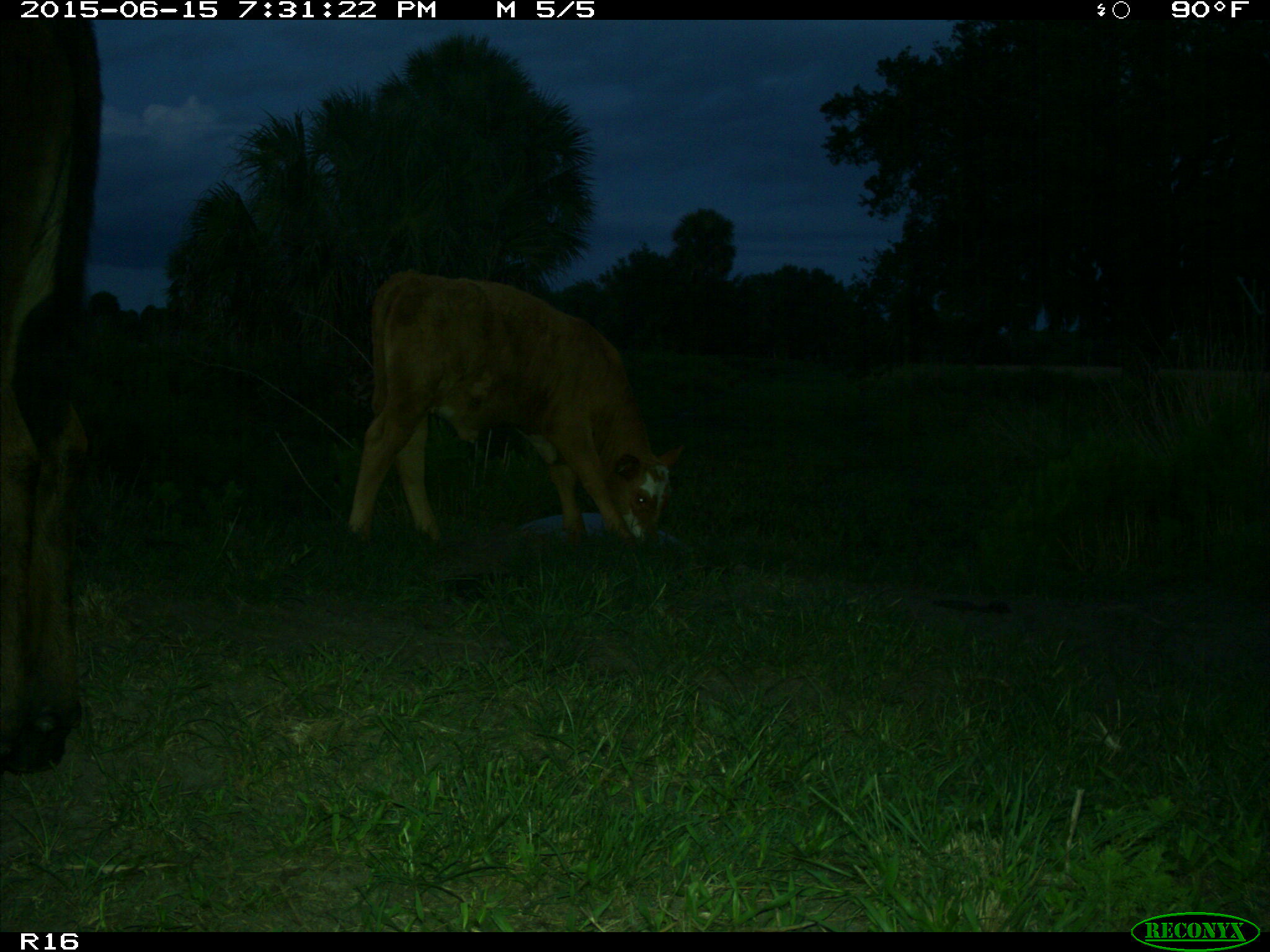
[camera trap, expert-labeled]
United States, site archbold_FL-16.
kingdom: Animalia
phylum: Chordata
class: Mammalia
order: Artiodactyla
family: Bovidae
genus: Bos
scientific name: Bos taurus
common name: domestic cow